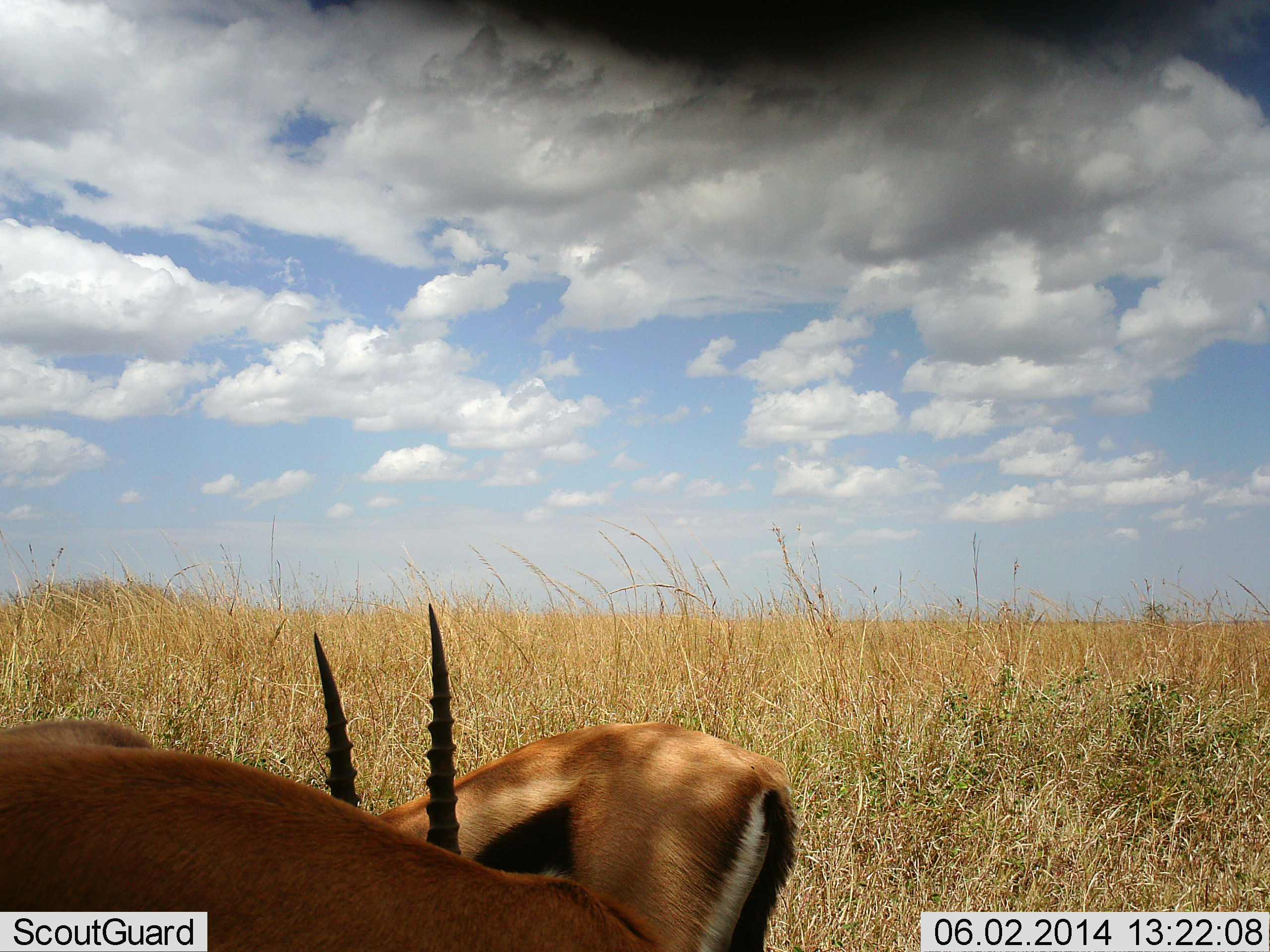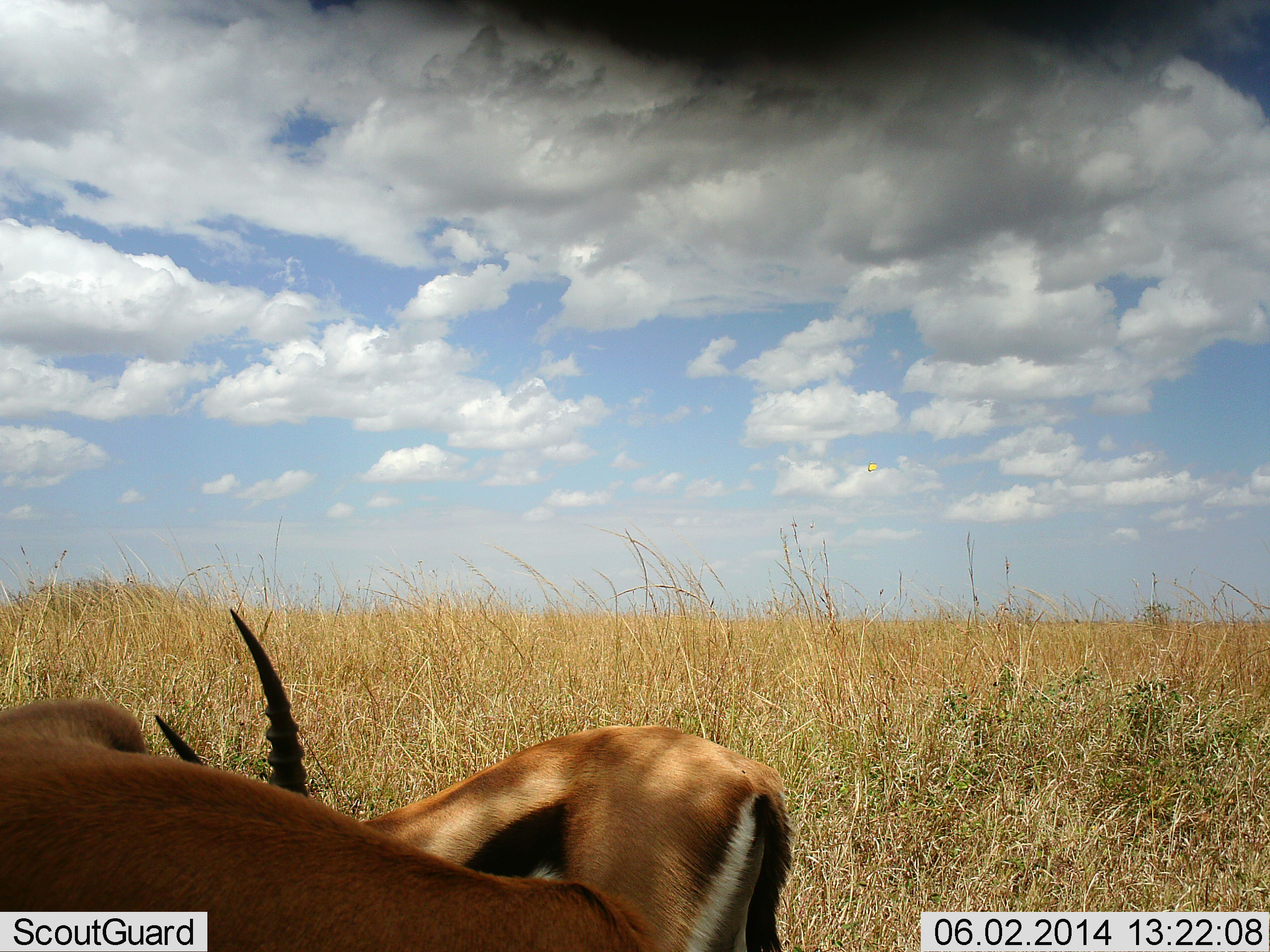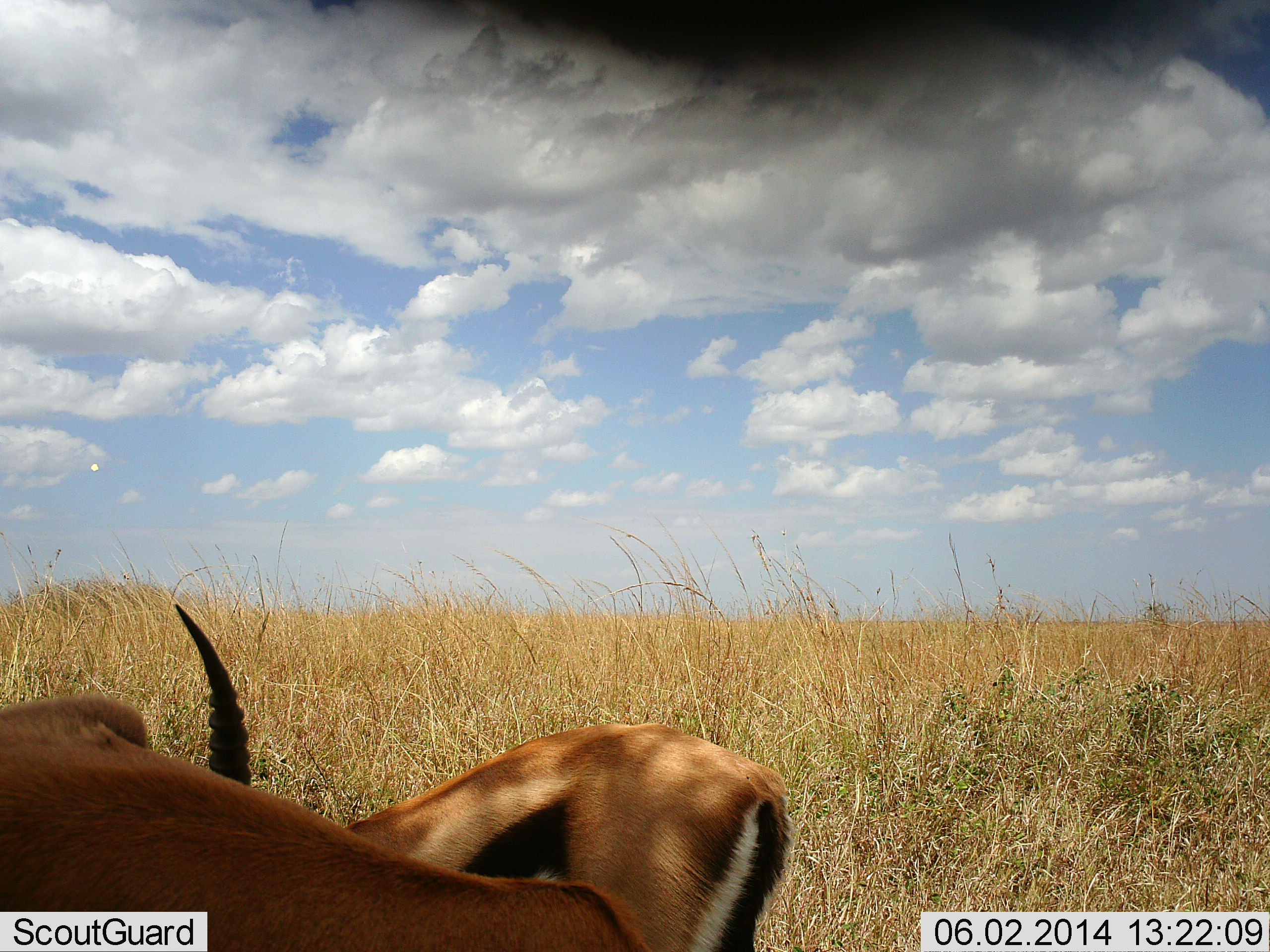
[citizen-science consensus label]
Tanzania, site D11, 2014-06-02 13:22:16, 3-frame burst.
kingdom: Animalia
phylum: Chordata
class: Mammalia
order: Artiodactyla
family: Bovidae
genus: Eudorcas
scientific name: Eudorcas thomsonii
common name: thomson's gazelle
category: gazellethomsons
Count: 2.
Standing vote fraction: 65%.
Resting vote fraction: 2%.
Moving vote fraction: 10%.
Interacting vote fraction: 15%.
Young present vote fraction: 0%.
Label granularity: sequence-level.